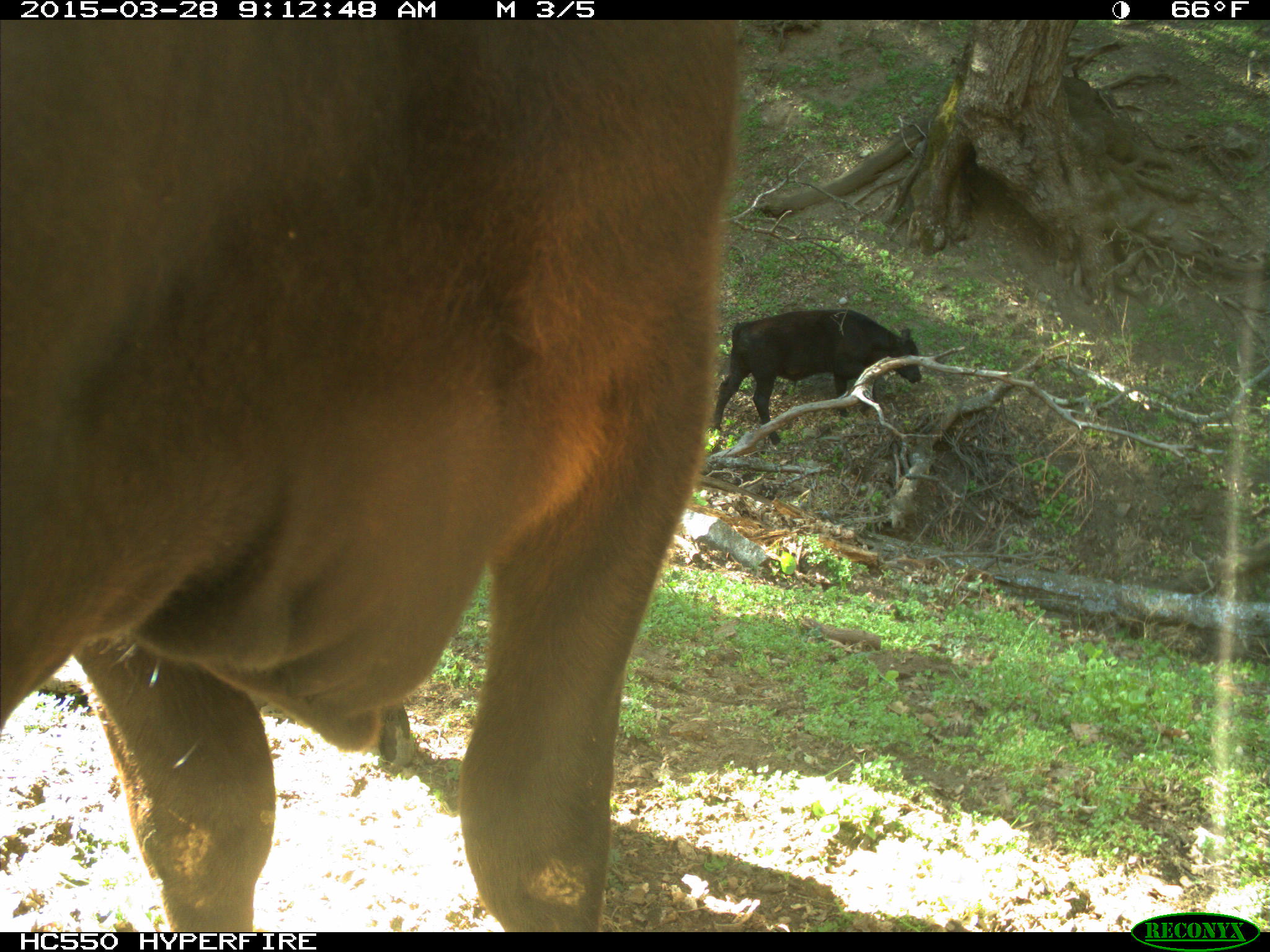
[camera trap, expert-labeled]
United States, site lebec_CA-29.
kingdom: Animalia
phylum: Chordata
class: Mammalia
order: Artiodactyla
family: Bovidae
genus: Bos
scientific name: Bos taurus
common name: domestic cow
Bos taurus (domestic cow).